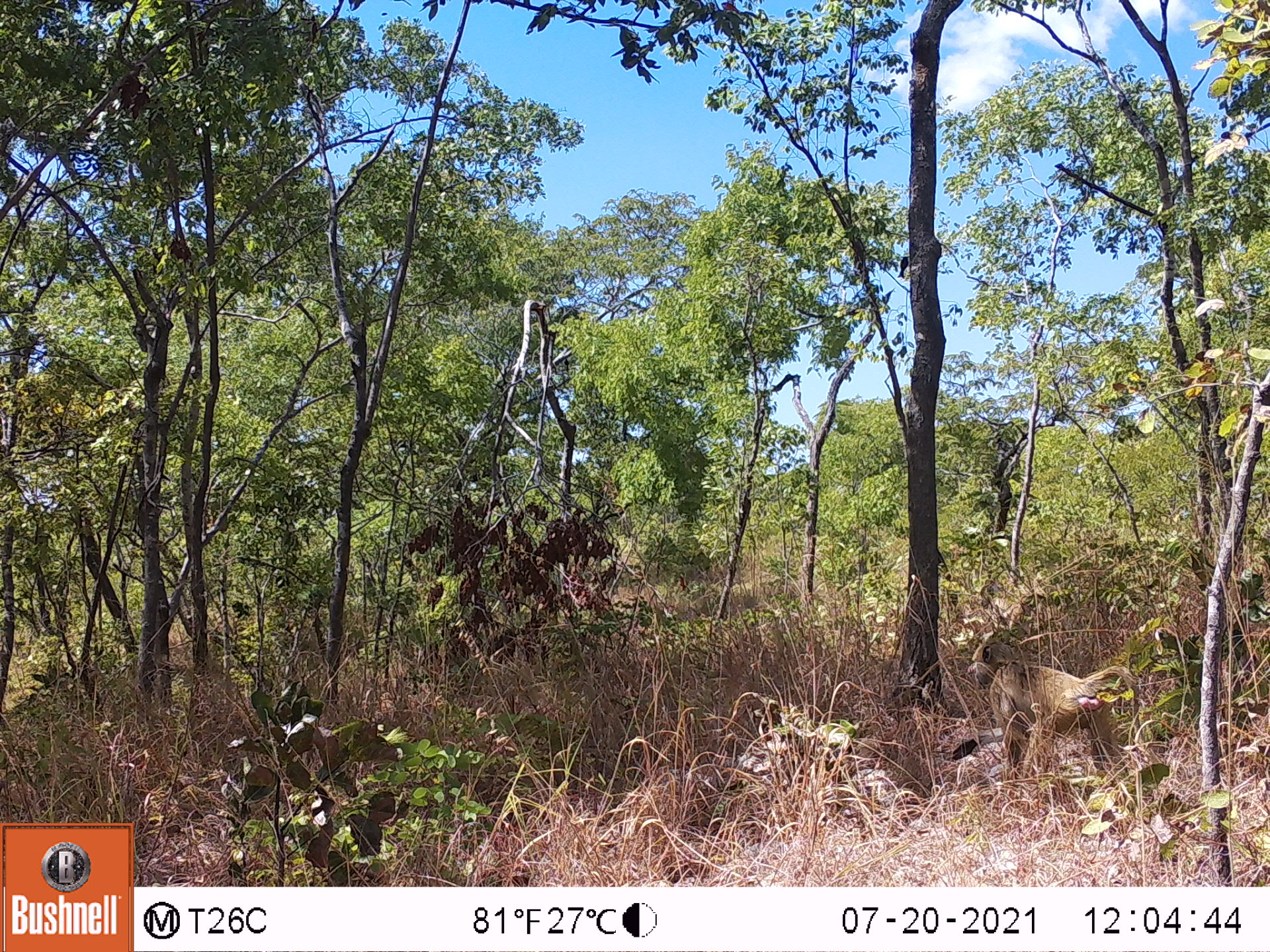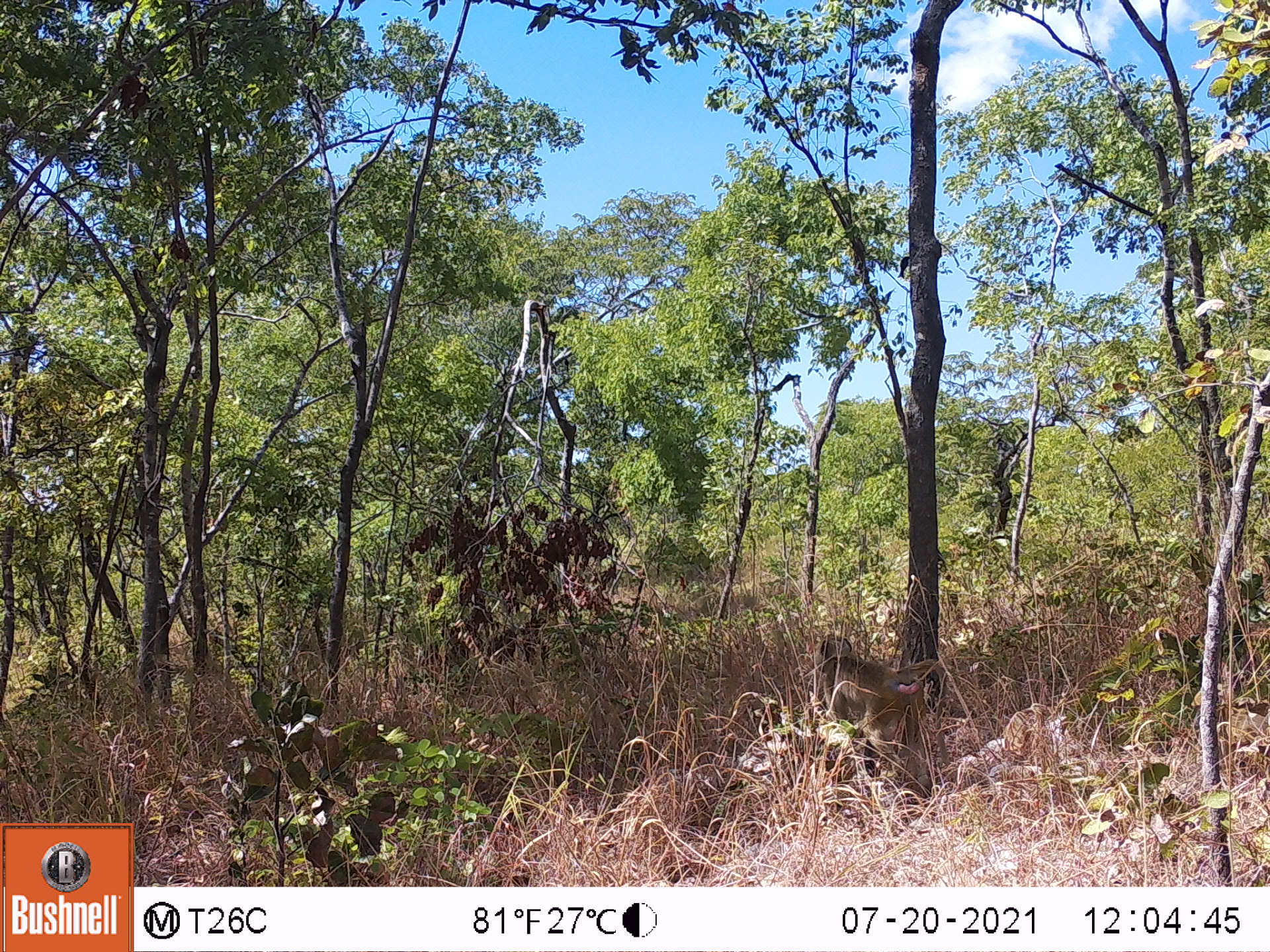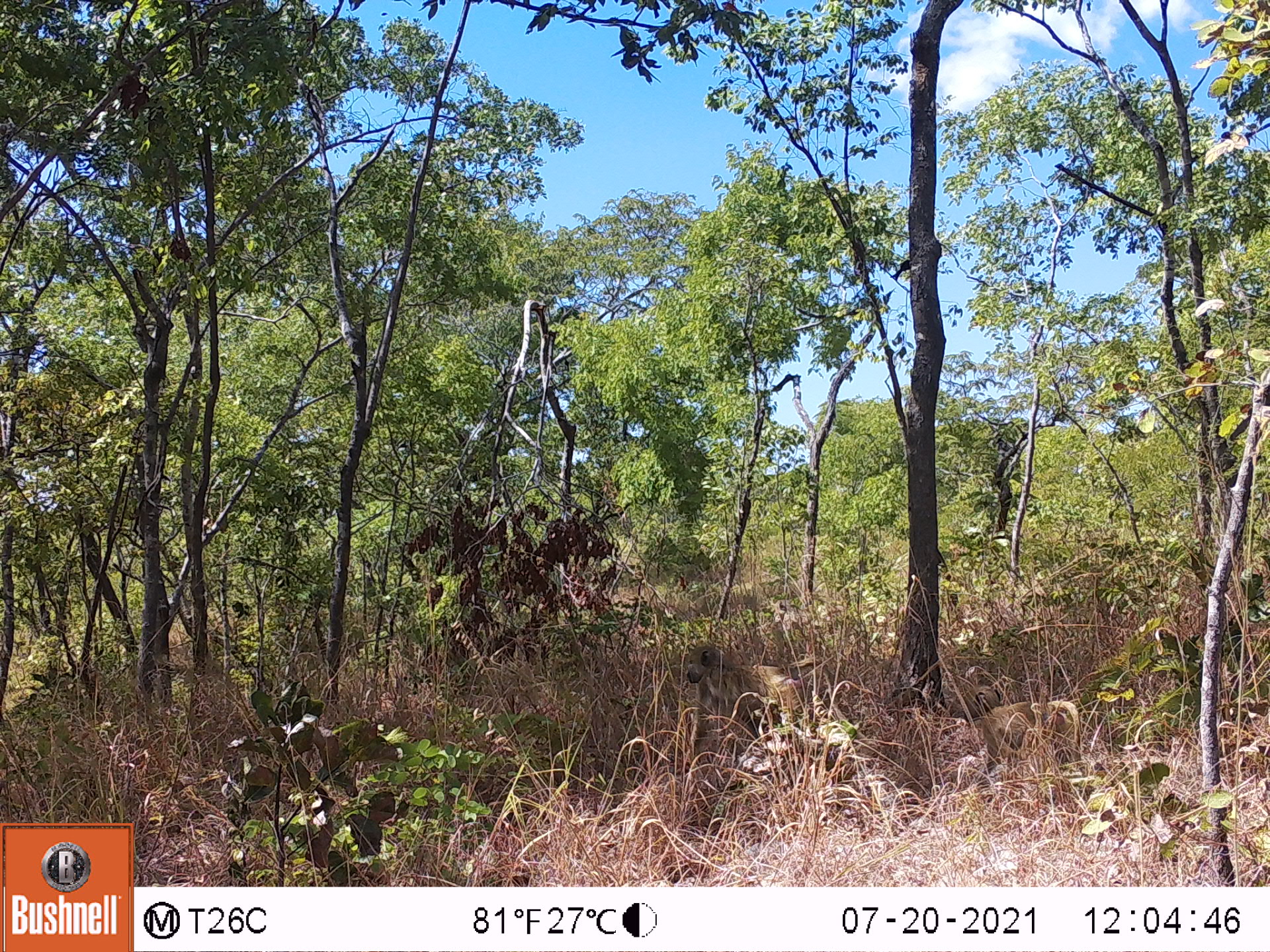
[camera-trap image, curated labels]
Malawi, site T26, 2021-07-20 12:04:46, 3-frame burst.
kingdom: Animalia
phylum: Chordata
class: Mammalia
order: Primates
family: Cercopithecidae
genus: Papio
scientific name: Papio cynocephalus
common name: yellow baboon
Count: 1.